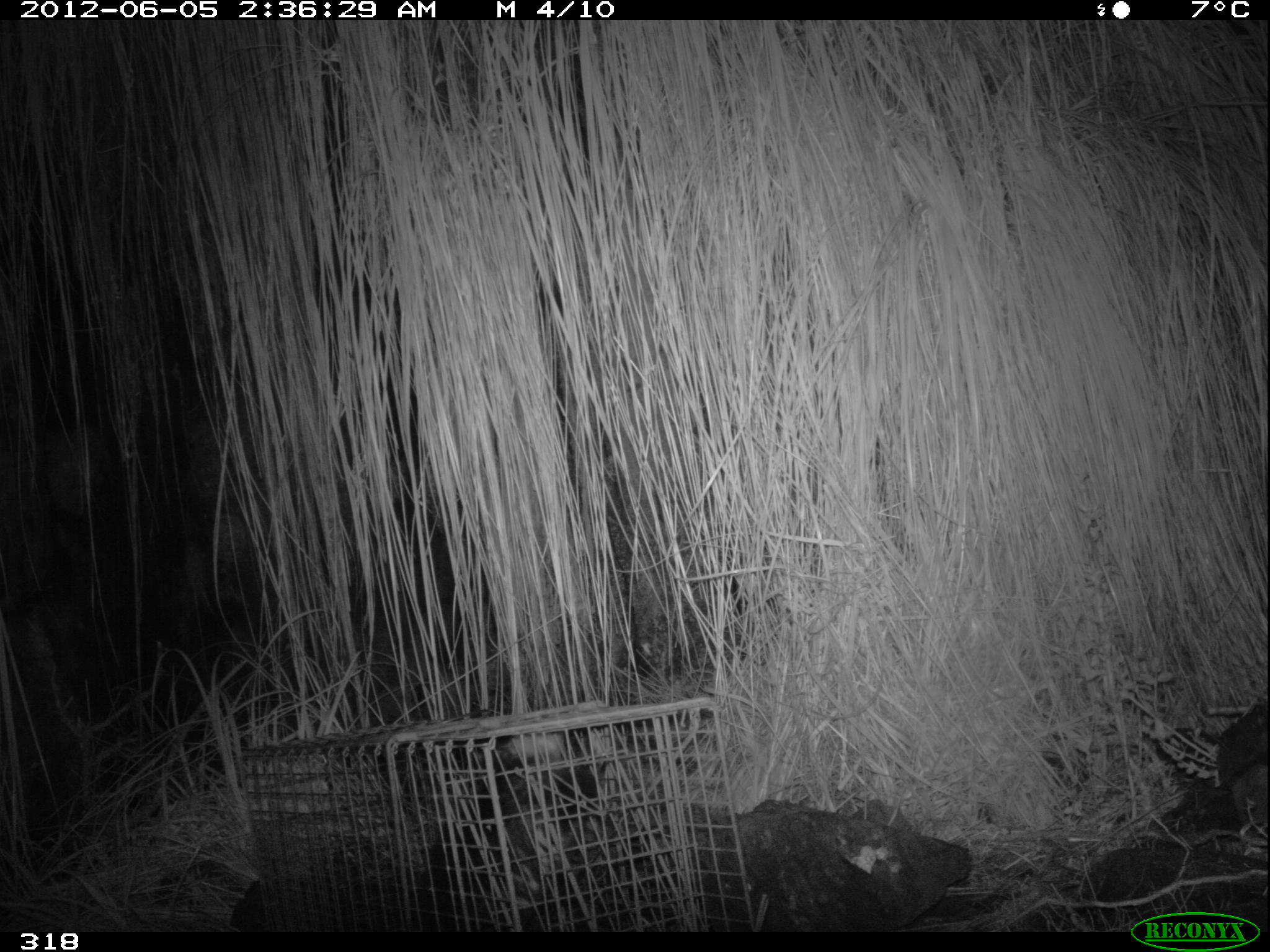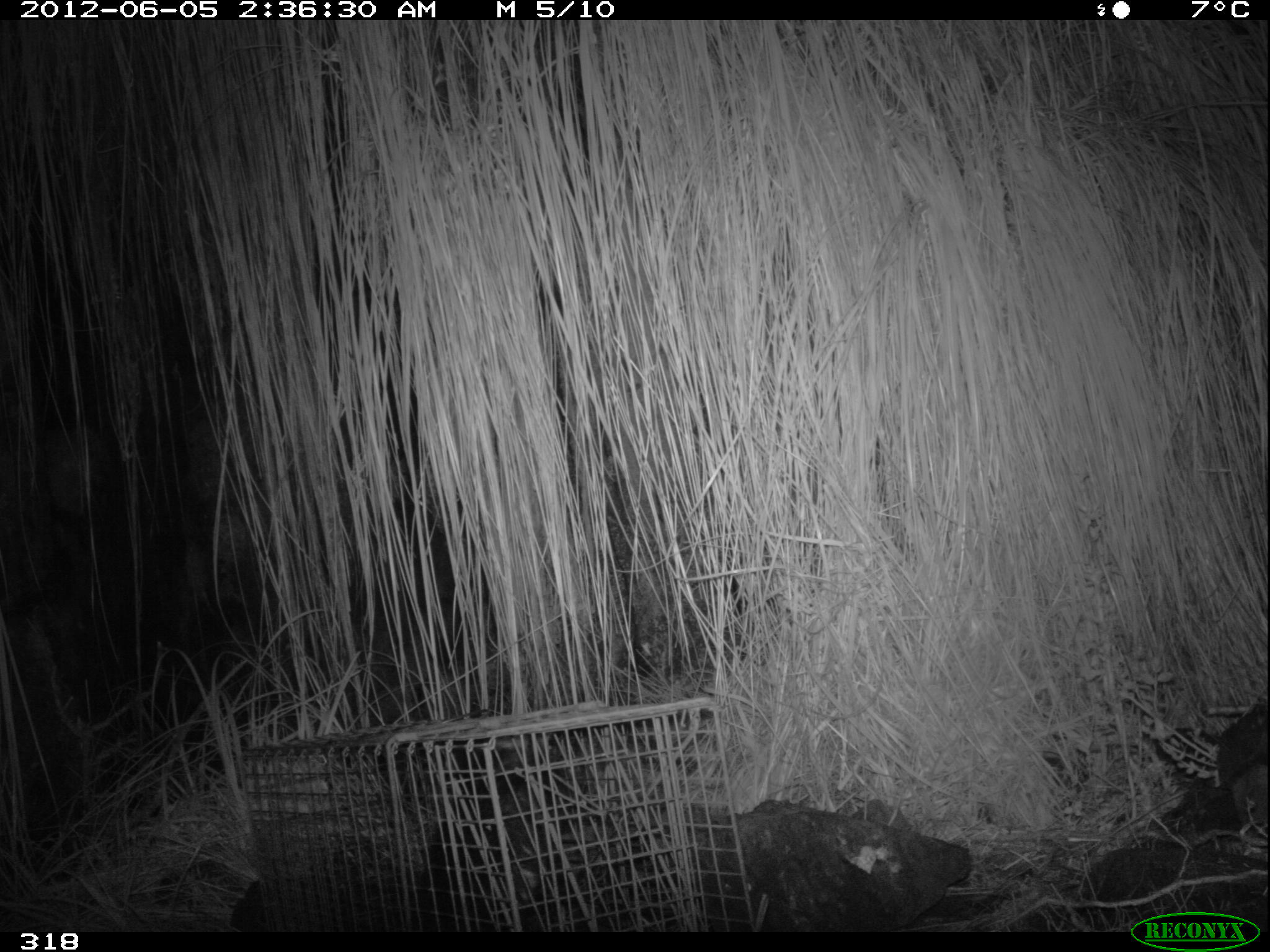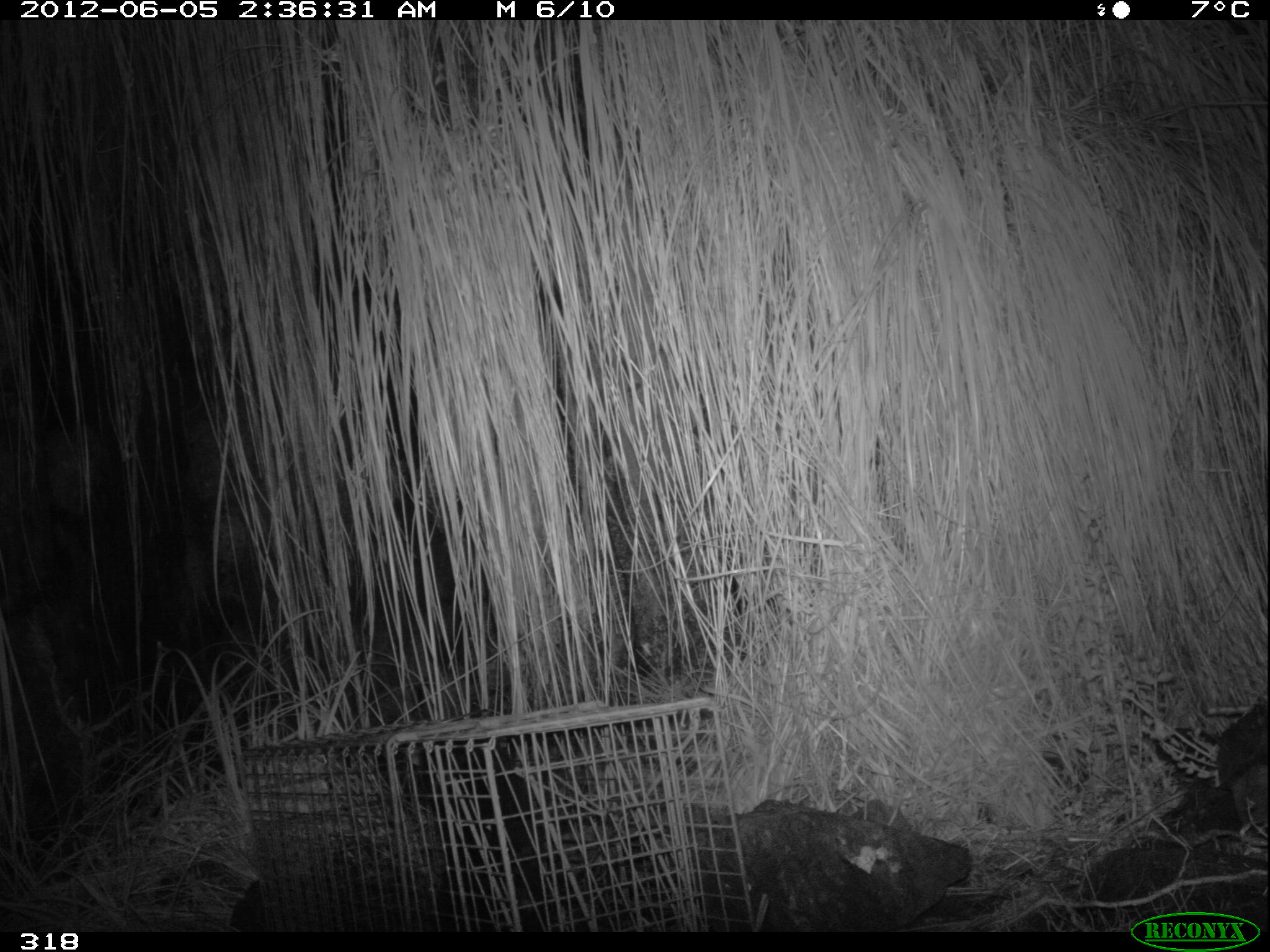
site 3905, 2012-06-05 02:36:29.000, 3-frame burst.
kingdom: Animalia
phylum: Chordata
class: Mammalia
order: Didelphimorphia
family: Didelphidae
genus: Didelphis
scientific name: Didelphis pernigra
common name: andean white-eared opossum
Didelphis pernigra (andean white-eared opossum).